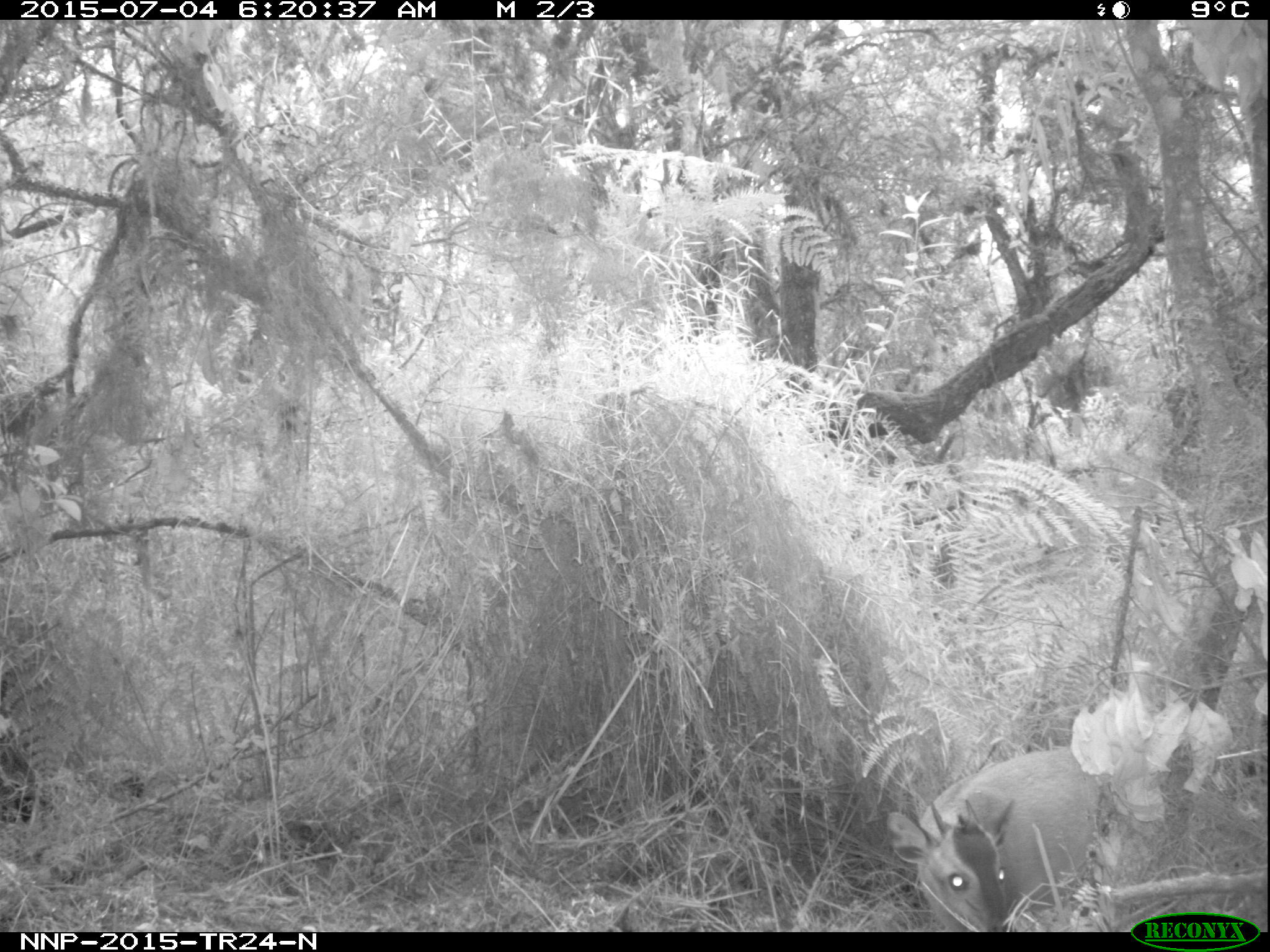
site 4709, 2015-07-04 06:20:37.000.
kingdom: Animalia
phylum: Chordata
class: Mammalia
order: Artiodactyla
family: Bovidae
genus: Cephalophus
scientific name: Cephalophus nigrifrons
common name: black-fronted duiker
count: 1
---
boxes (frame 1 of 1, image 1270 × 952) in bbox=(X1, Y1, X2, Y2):
cephalophus nigrifrons: bbox=(885, 745, 1101, 930)